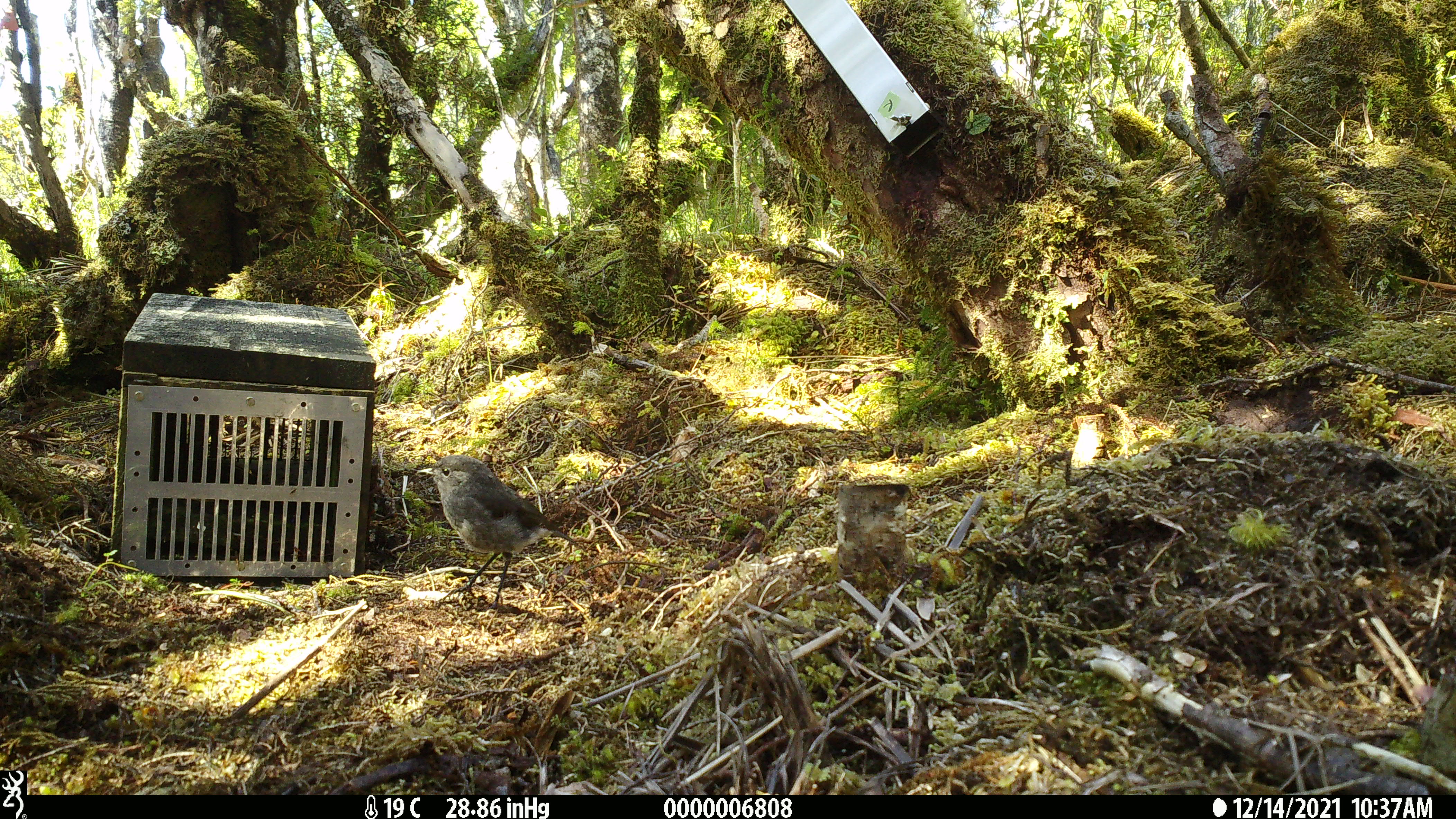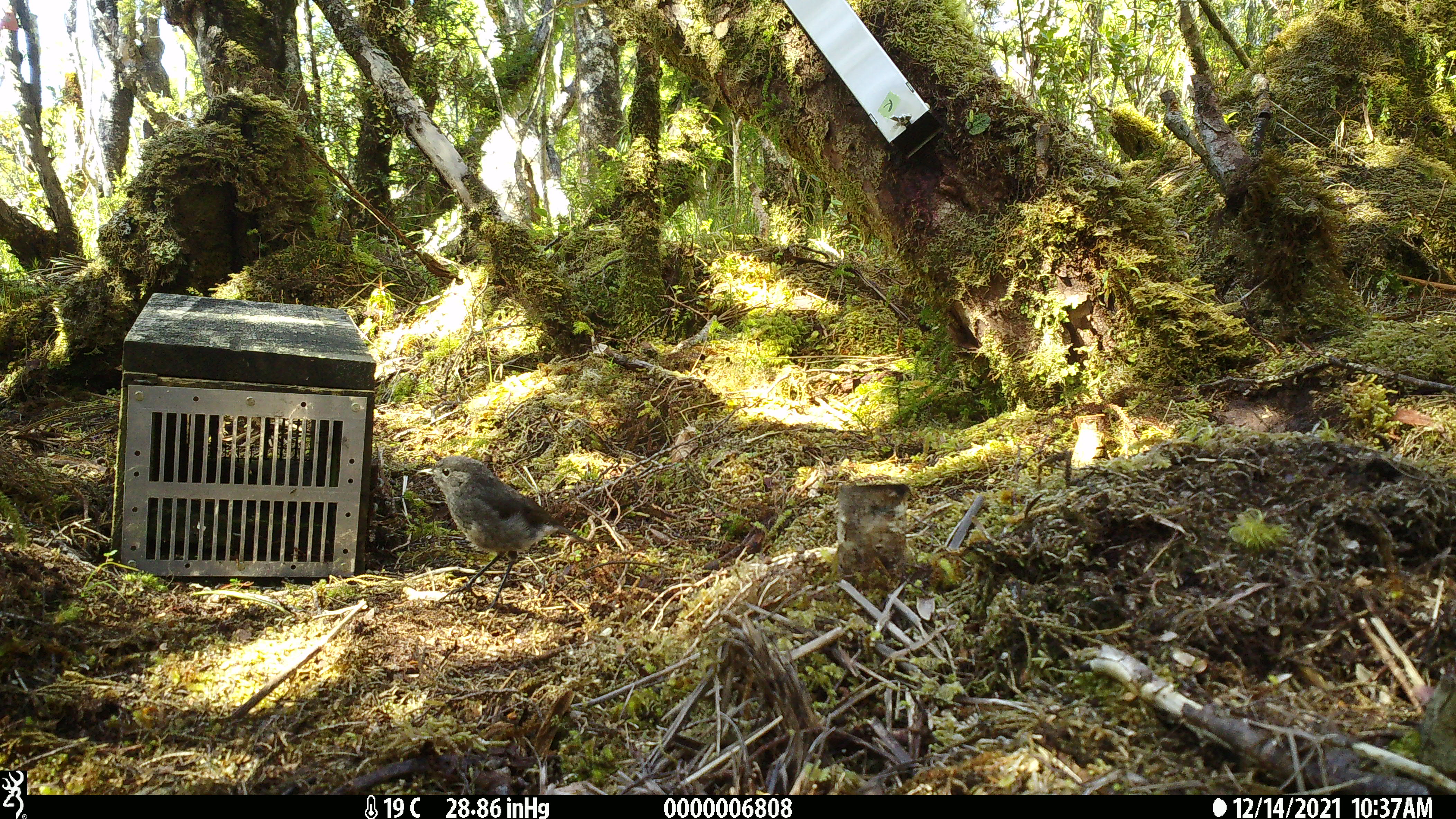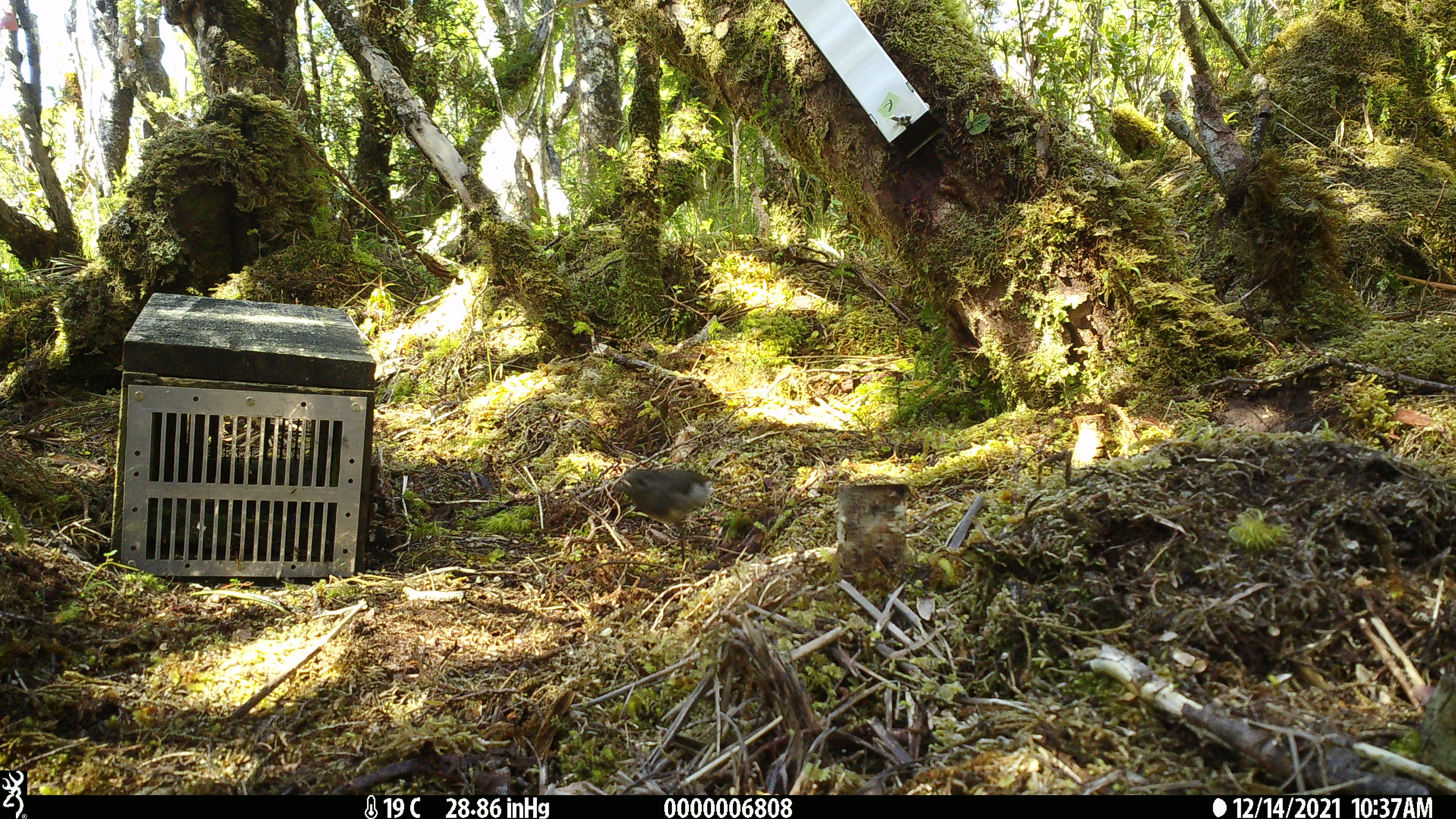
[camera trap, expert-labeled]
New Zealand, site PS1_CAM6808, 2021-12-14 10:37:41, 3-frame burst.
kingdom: Animalia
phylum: Chordata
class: Aves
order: Passeriformes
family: Petroicidae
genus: Petroica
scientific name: Petroica australis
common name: new zealand robin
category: robin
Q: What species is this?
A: Robin (new zealand robin) (Petroica australis).